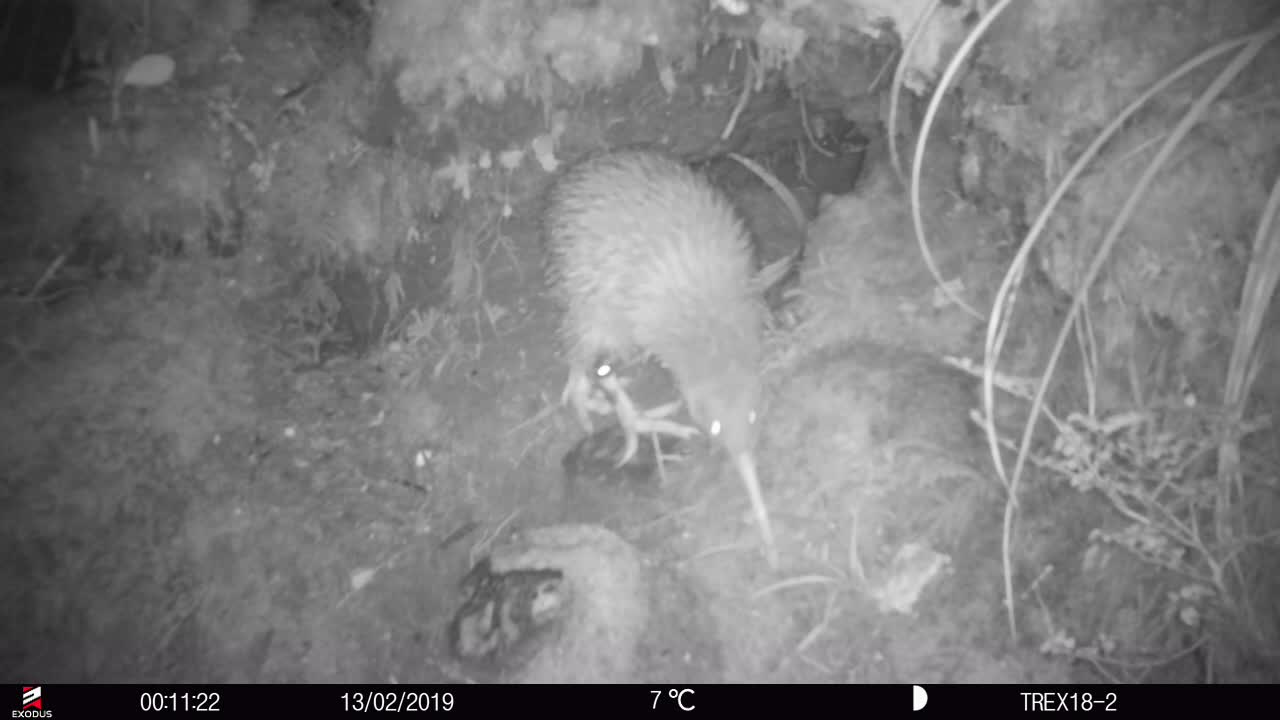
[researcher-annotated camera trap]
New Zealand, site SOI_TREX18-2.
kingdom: Animalia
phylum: Chordata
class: Aves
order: Apterygiformes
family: Apterygidae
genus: Apteryx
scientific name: Apteryx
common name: kiwi